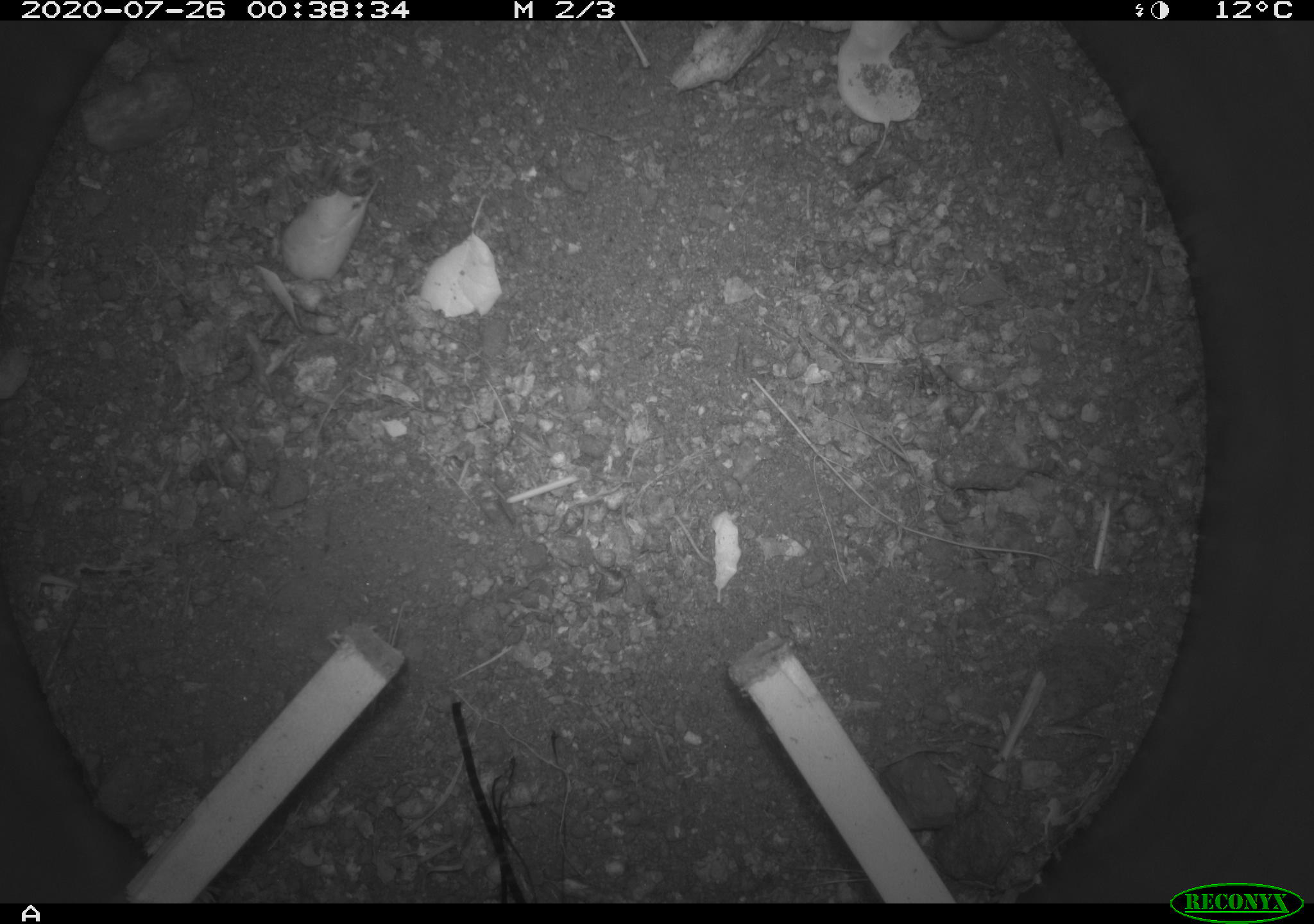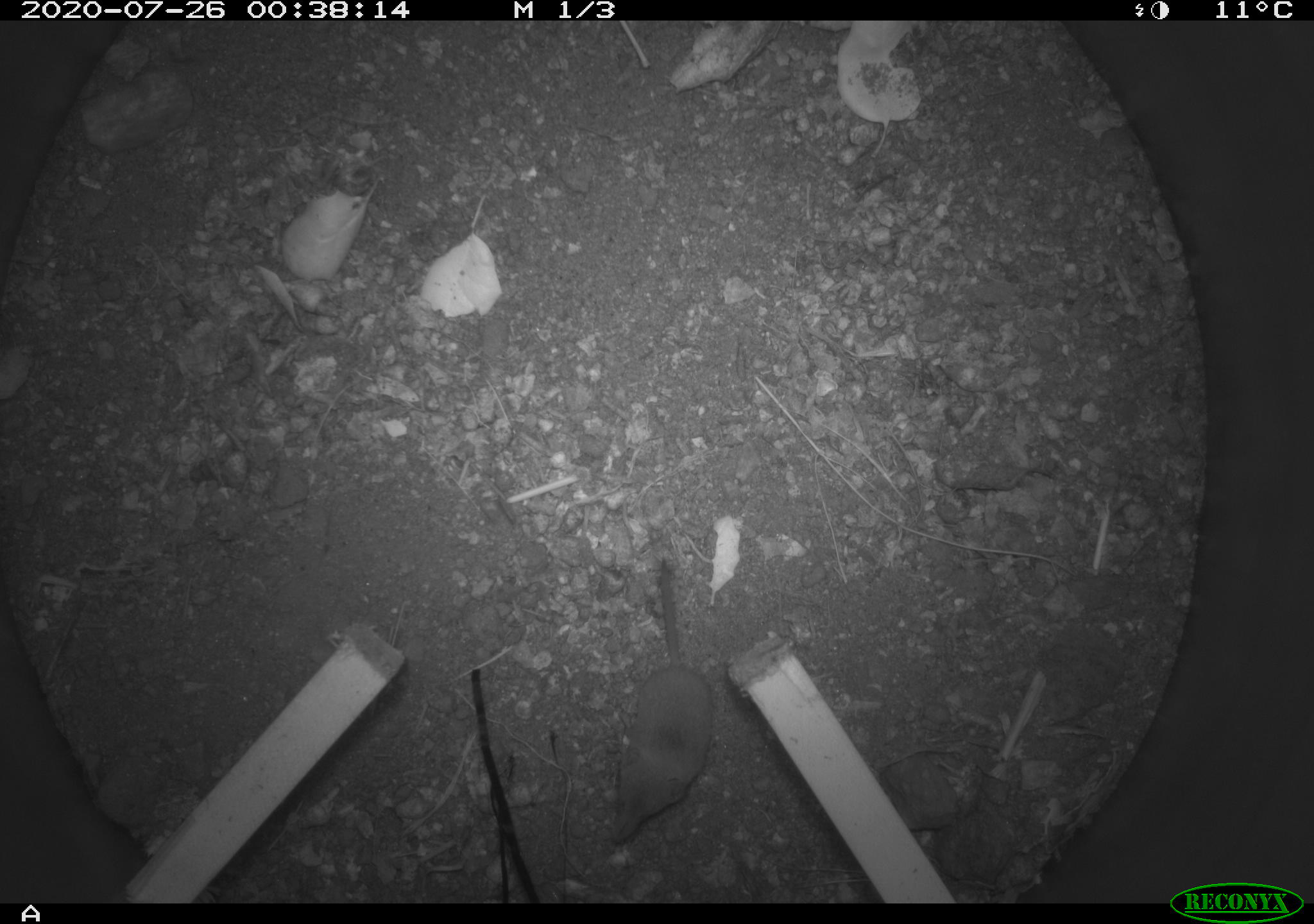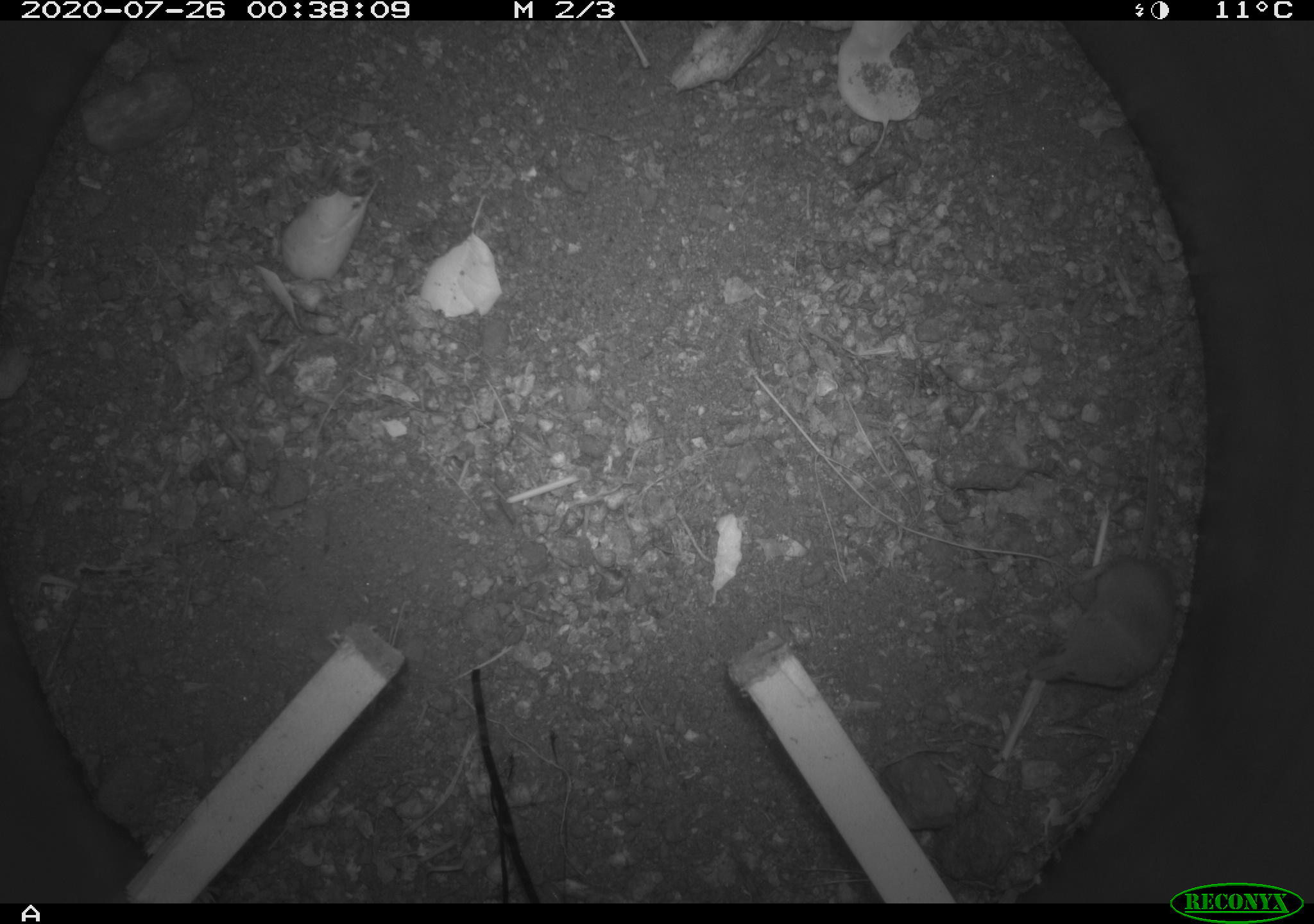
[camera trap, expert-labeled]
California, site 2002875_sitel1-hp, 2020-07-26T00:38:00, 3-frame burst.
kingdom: Animalia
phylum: Chordata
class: Mammalia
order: Eulipotyphla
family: Soricidae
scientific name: Soricidae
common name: shrews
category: soricidae family